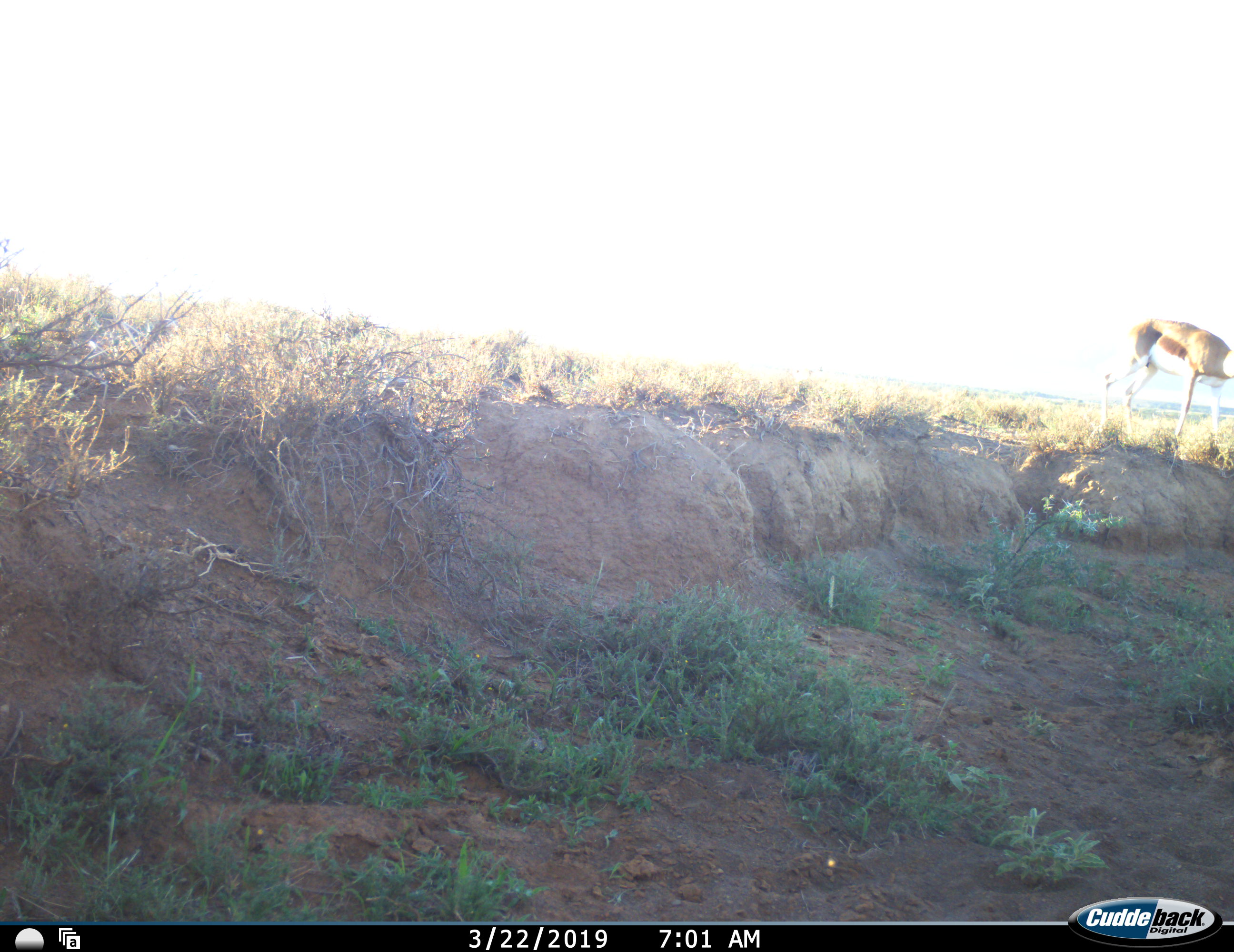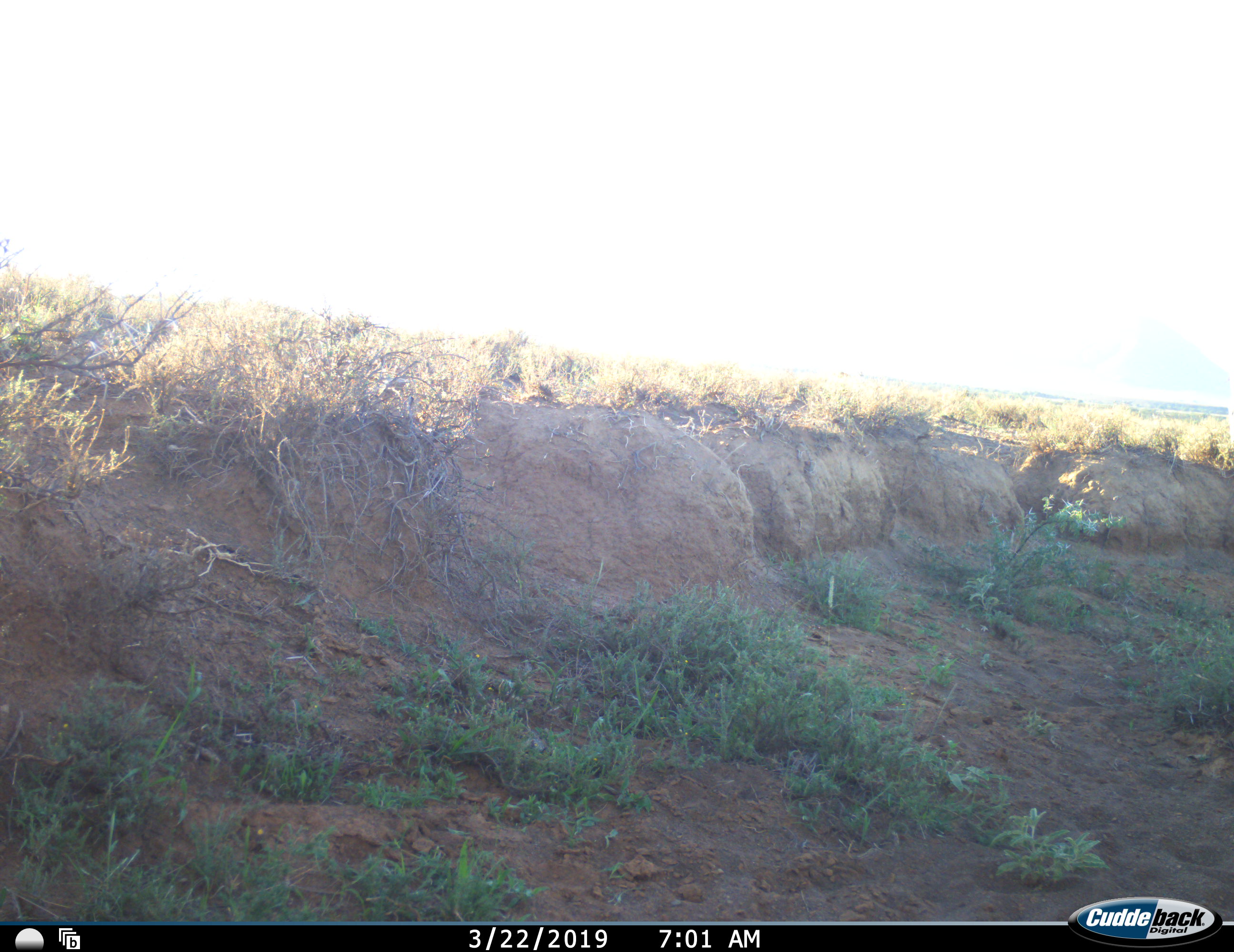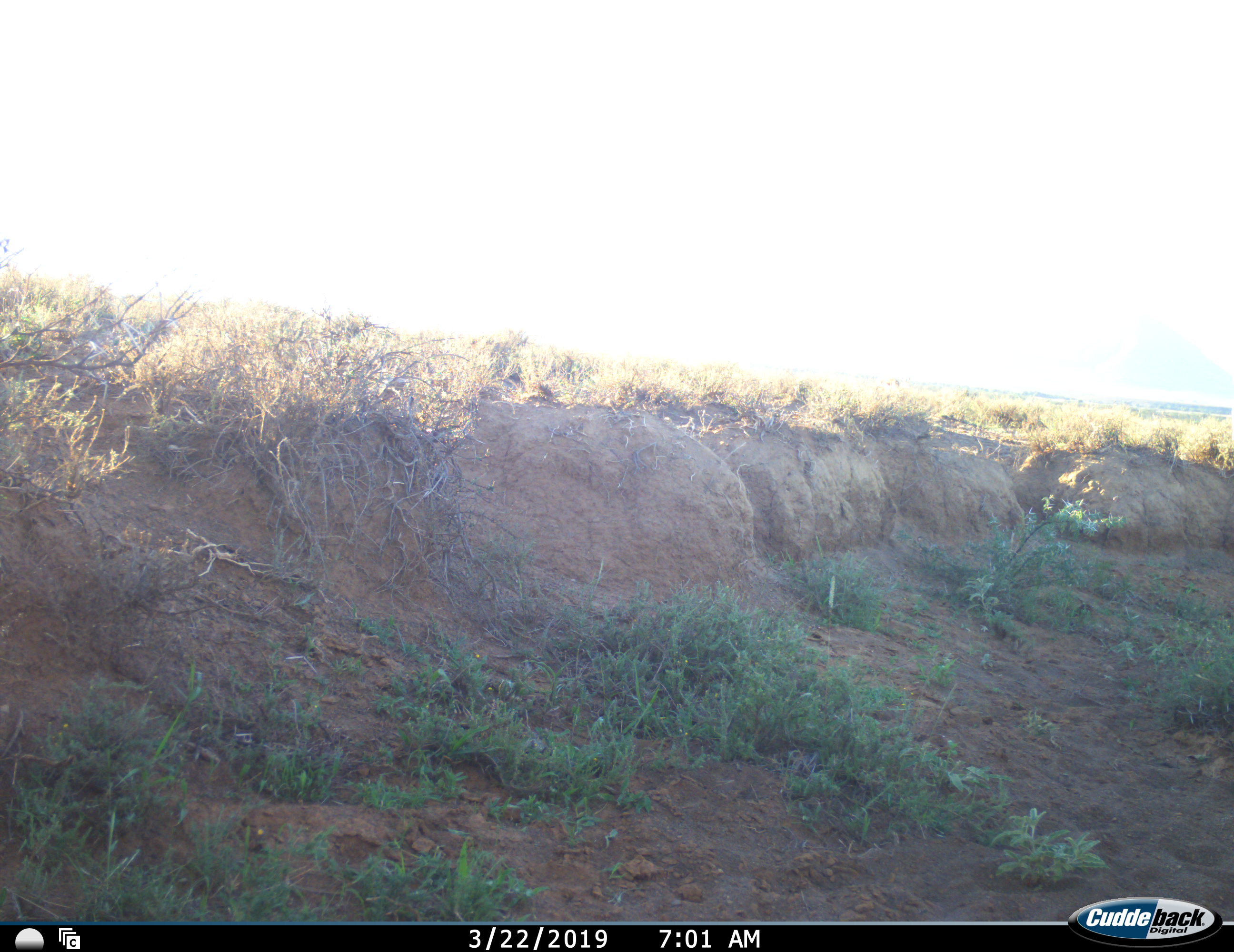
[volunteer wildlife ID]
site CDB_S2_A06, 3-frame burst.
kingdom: Animalia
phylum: Chordata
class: Mammalia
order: Artiodactyla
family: Bovidae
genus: Antidorcas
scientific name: Antidorcas marsupialis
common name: springbok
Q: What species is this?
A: Springbok (Antidorcas marsupialis).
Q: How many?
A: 1.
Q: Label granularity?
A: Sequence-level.